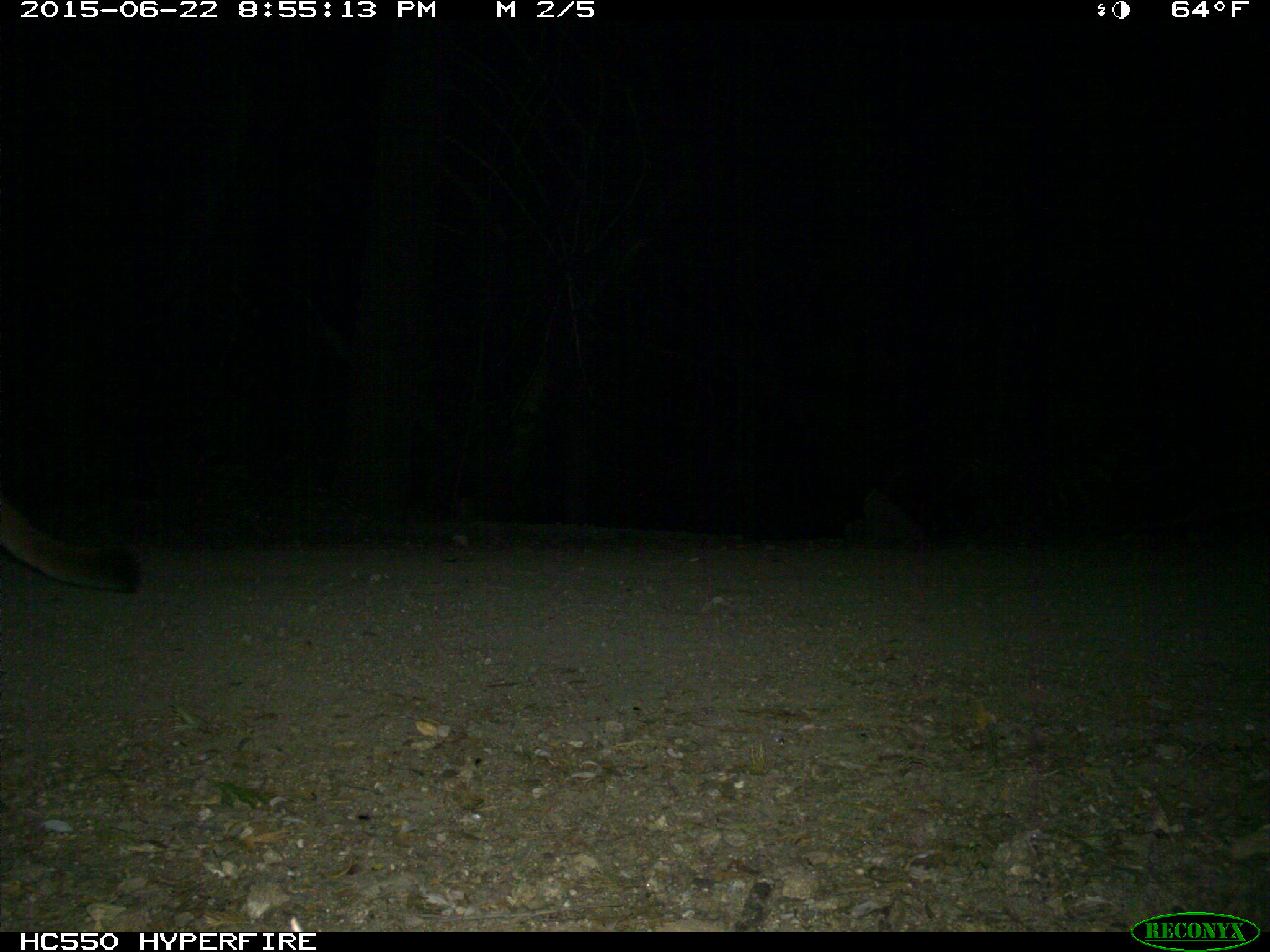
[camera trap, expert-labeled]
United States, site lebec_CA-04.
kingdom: Animalia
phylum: Chordata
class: Mammalia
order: Carnivora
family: Felidae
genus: Puma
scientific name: Puma concolor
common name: mountain lion